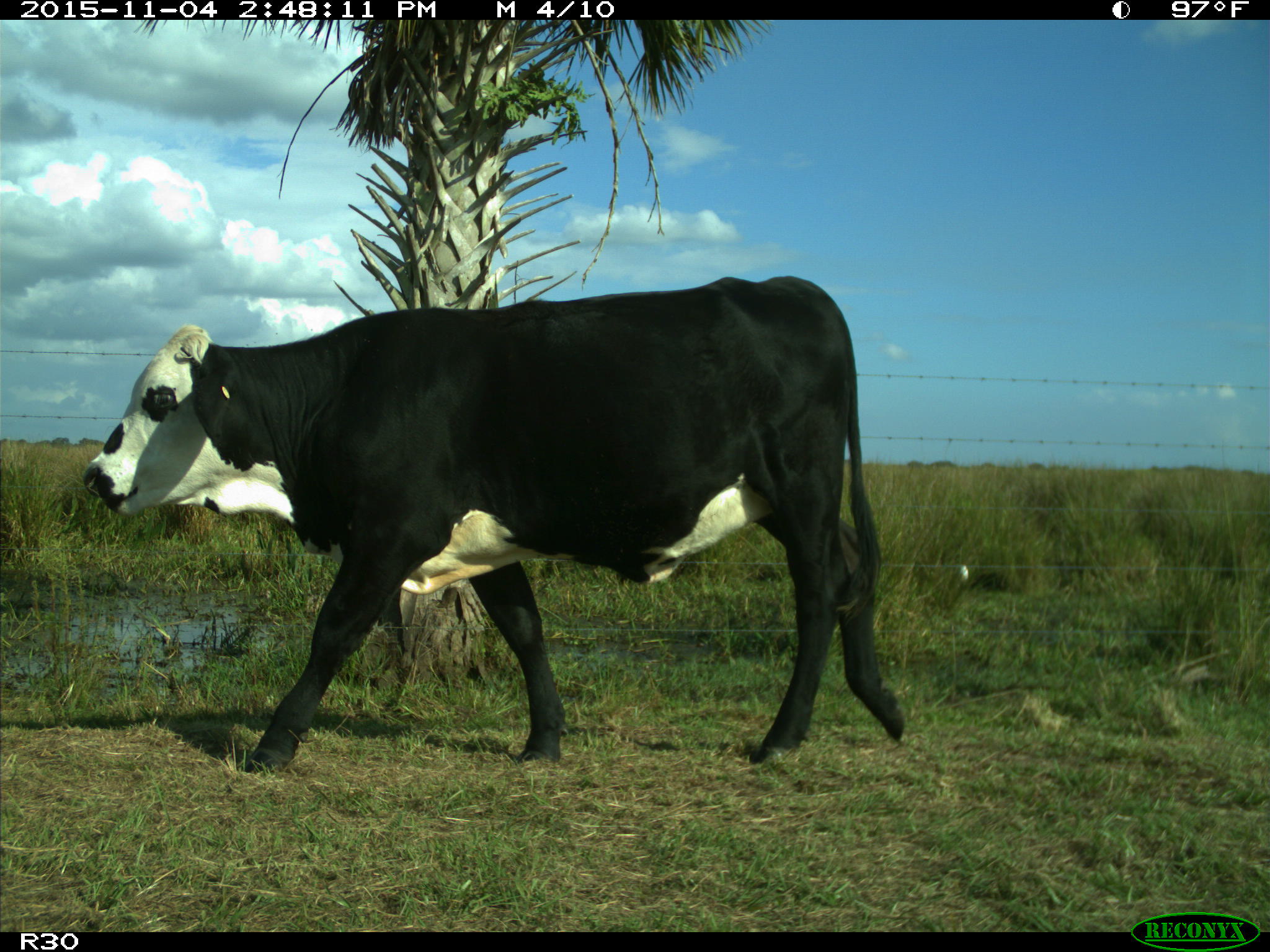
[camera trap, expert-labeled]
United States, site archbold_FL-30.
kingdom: Animalia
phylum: Chordata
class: Mammalia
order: Artiodactyla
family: Bovidae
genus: Bos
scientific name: Bos taurus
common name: domestic cow